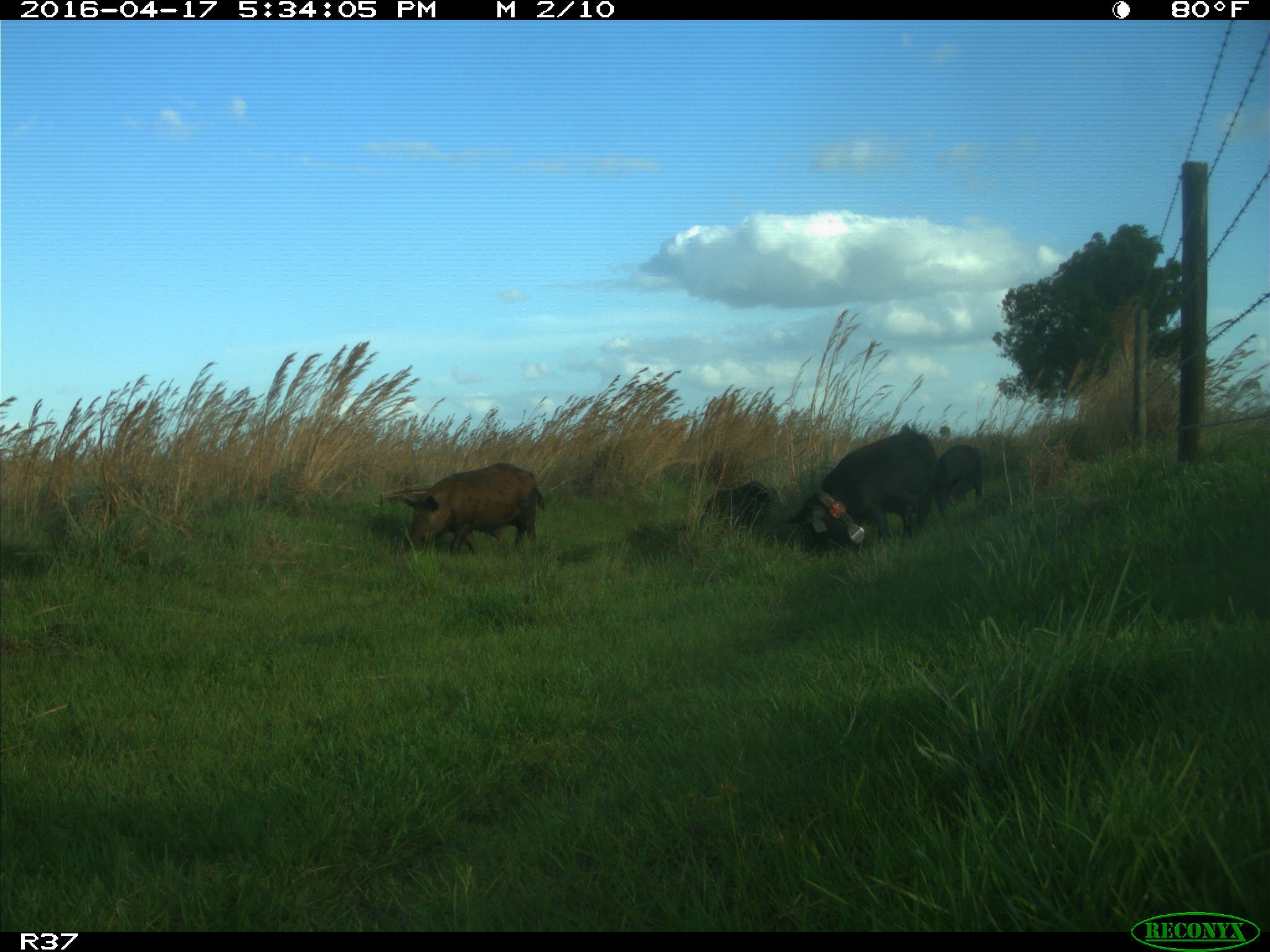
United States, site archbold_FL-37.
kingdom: Animalia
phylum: Chordata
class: Mammalia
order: Artiodactyla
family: Suidae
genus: Sus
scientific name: Sus scrofa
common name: wild boar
Sus scrofa (wild boar).